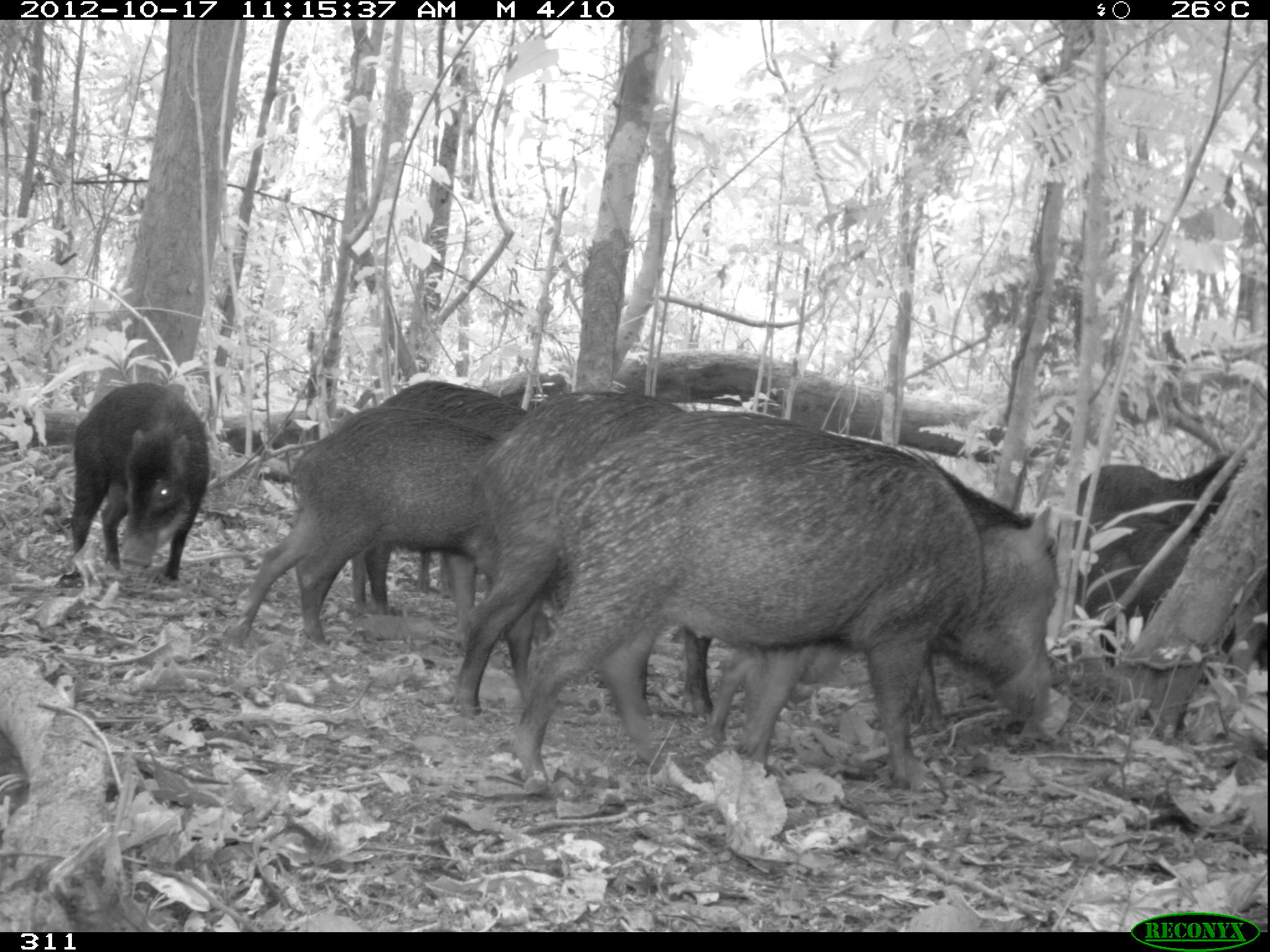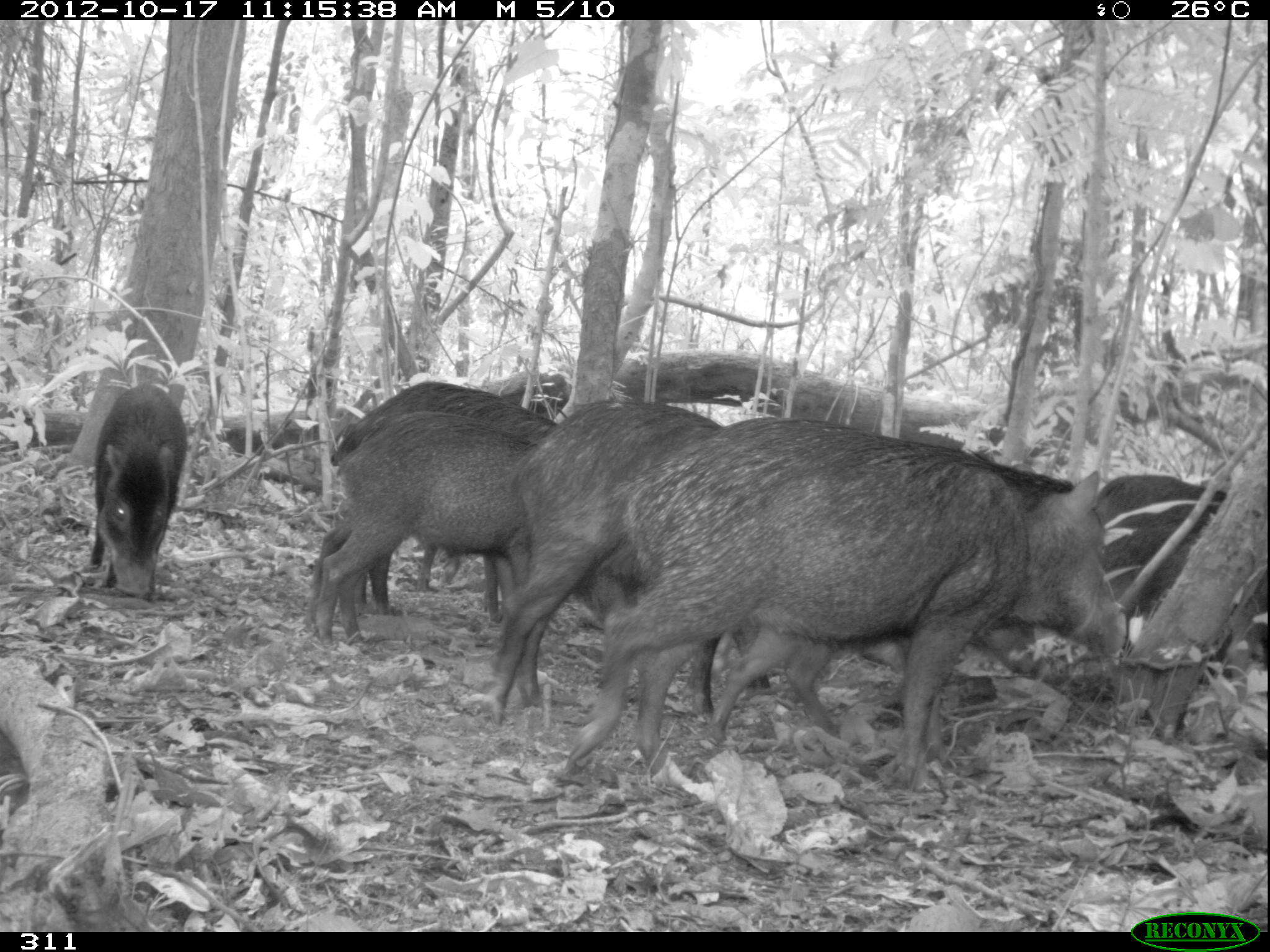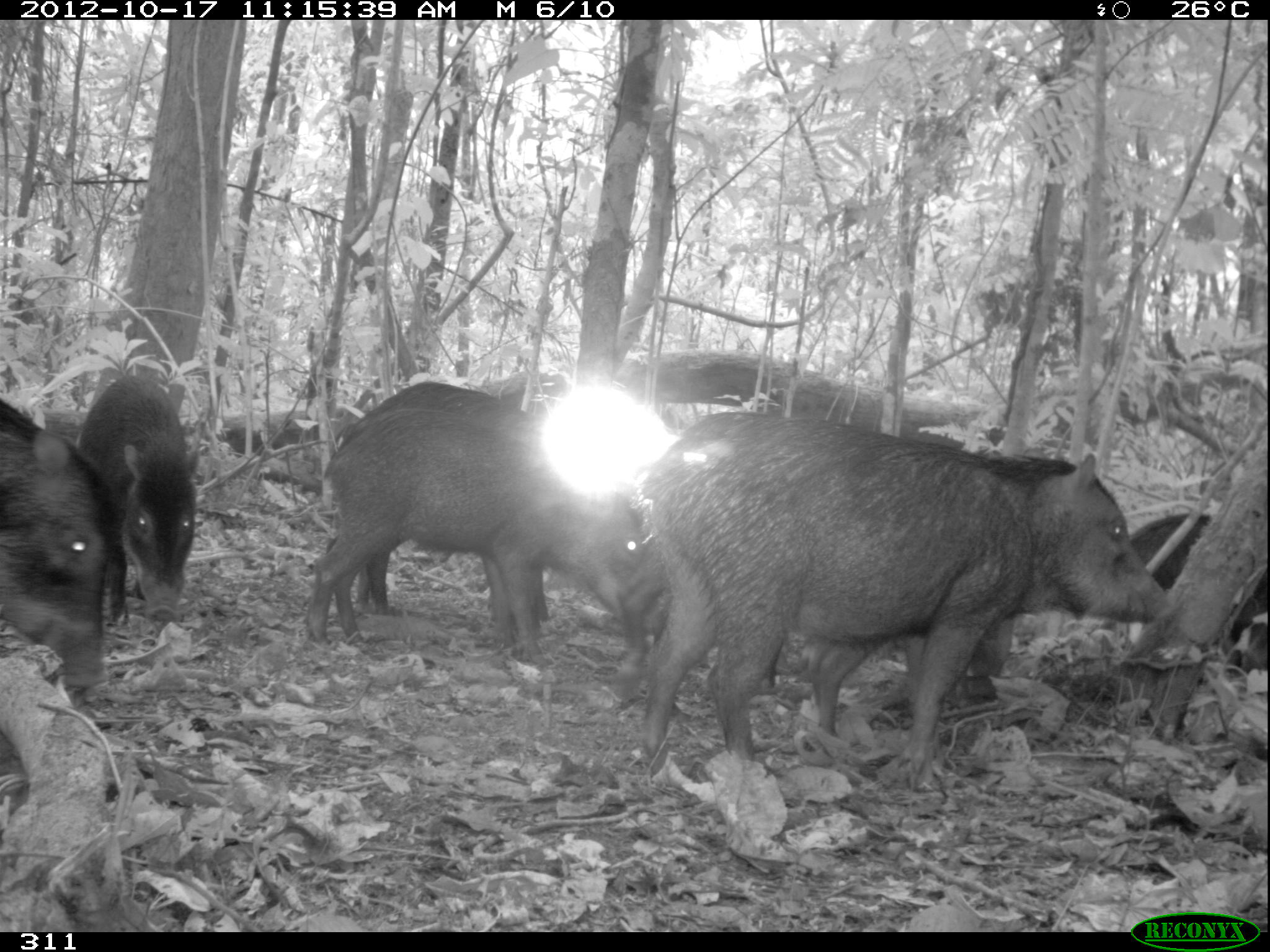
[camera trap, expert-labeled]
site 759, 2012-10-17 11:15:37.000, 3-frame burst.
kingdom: Animalia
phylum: Chordata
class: Mammalia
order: Artiodactyla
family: Tayassuidae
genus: Tayassu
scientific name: Tayassu pecari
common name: white-lipped peccary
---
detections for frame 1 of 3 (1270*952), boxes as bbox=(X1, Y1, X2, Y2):
tayassu pecari: bbox=(508, 407, 1061, 798); bbox=(450, 388, 716, 721); bbox=(230, 404, 501, 649); bbox=(342, 378, 551, 621); bbox=(1055, 508, 1267, 701); bbox=(64, 381, 211, 580); bbox=(1073, 452, 1244, 530)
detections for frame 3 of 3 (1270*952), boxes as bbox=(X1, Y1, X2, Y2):
tayassu pecari: bbox=(637, 409, 1182, 792); bbox=(304, 405, 666, 666); bbox=(322, 380, 650, 623); bbox=(604, 567, 1003, 738); bbox=(0, 398, 115, 691); bbox=(73, 373, 200, 625); bbox=(1129, 512, 1266, 673)